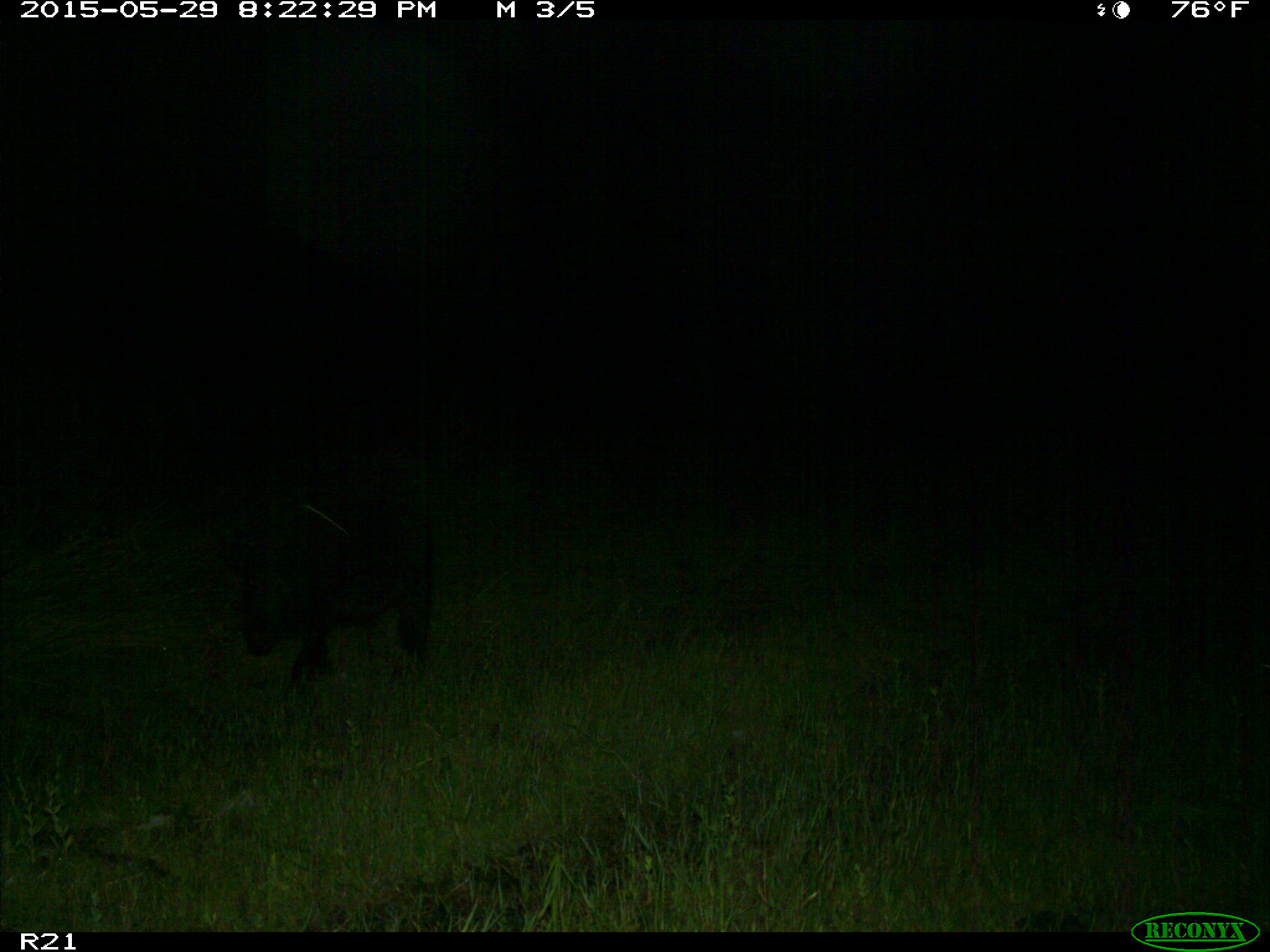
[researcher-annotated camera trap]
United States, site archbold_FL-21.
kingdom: Animalia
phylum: Chordata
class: Mammalia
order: Artiodactyla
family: Suidae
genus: Sus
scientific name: Sus scrofa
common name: wild boar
Sus scrofa (wild boar).